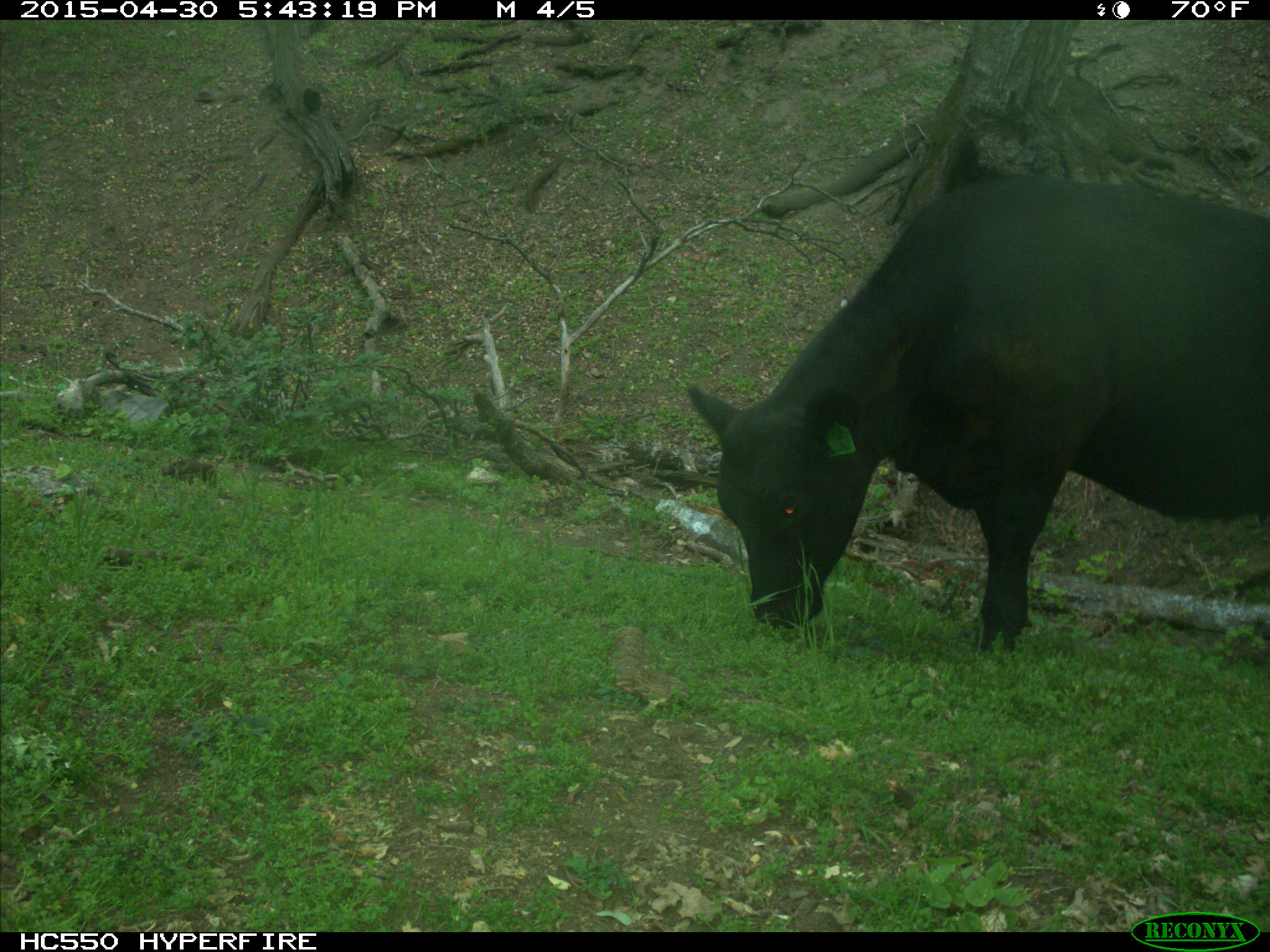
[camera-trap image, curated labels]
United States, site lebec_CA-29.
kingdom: Animalia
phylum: Chordata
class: Mammalia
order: Artiodactyla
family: Bovidae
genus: Bos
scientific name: Bos taurus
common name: domestic cow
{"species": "Bos taurus (domestic cow)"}